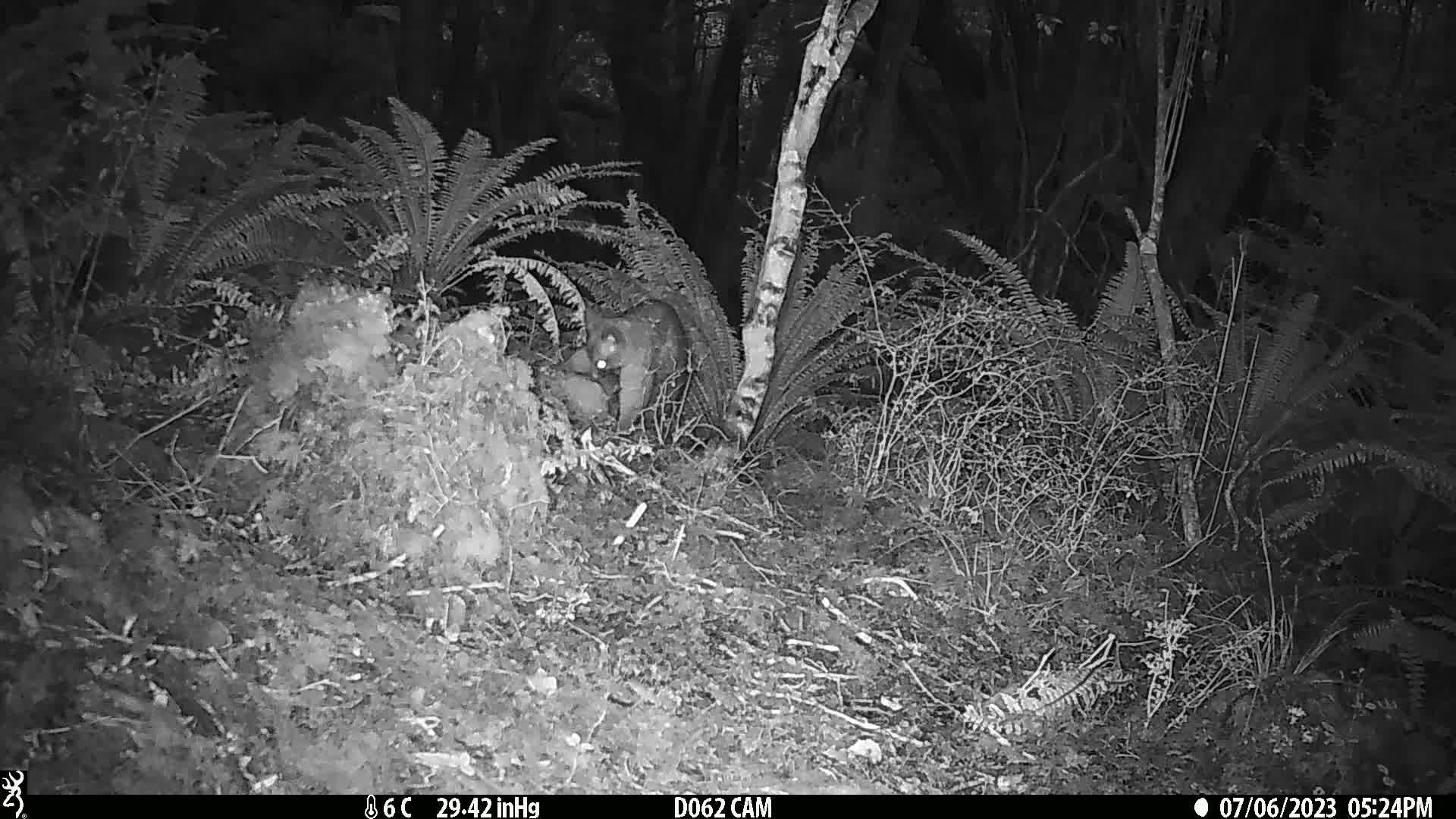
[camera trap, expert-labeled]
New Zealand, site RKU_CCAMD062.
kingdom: Animalia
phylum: Chordata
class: Mammalia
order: Diprotodontia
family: Phalangeridae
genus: Trichosurus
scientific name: Trichosurus vulpecula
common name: common brushtail possum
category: possum